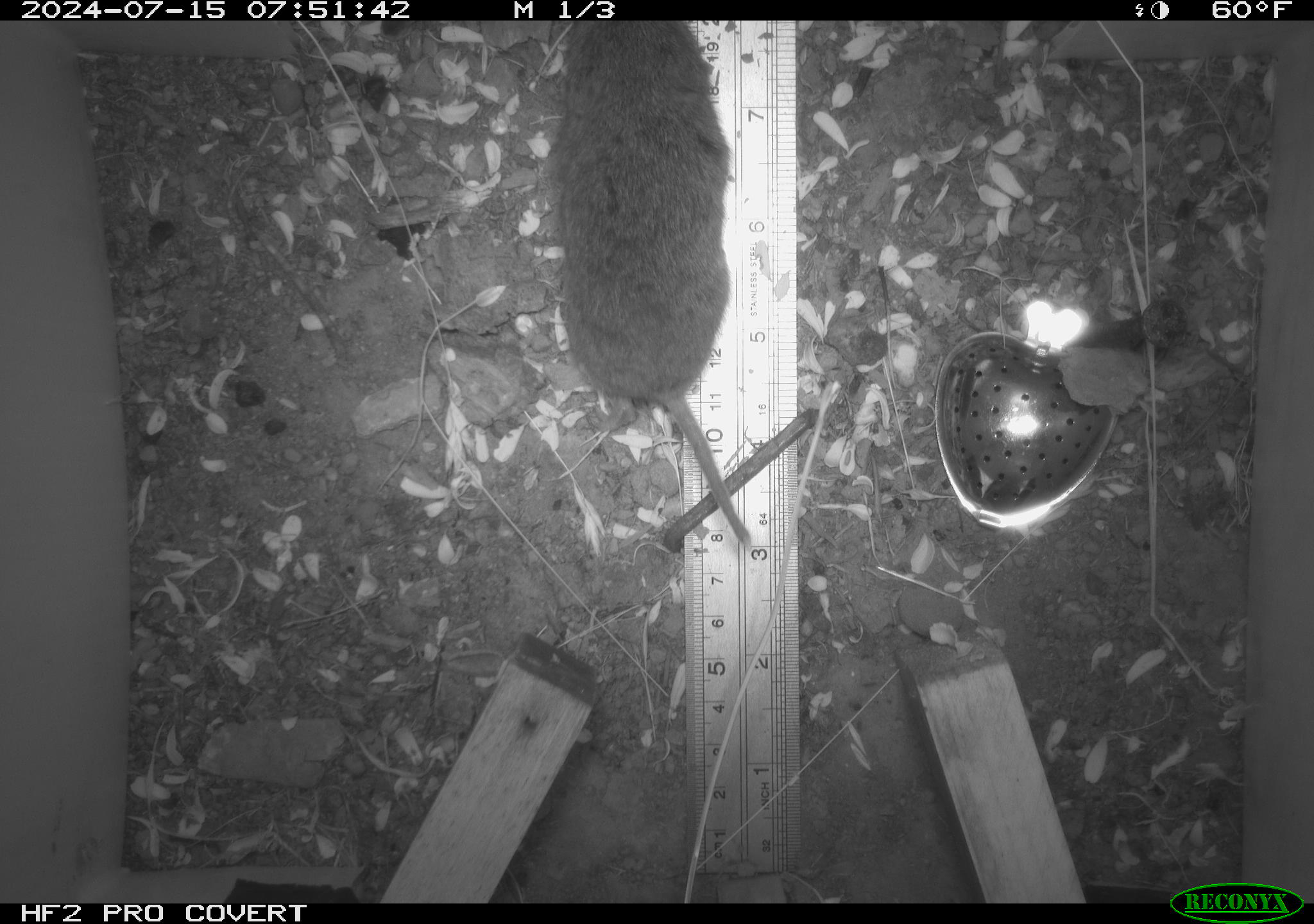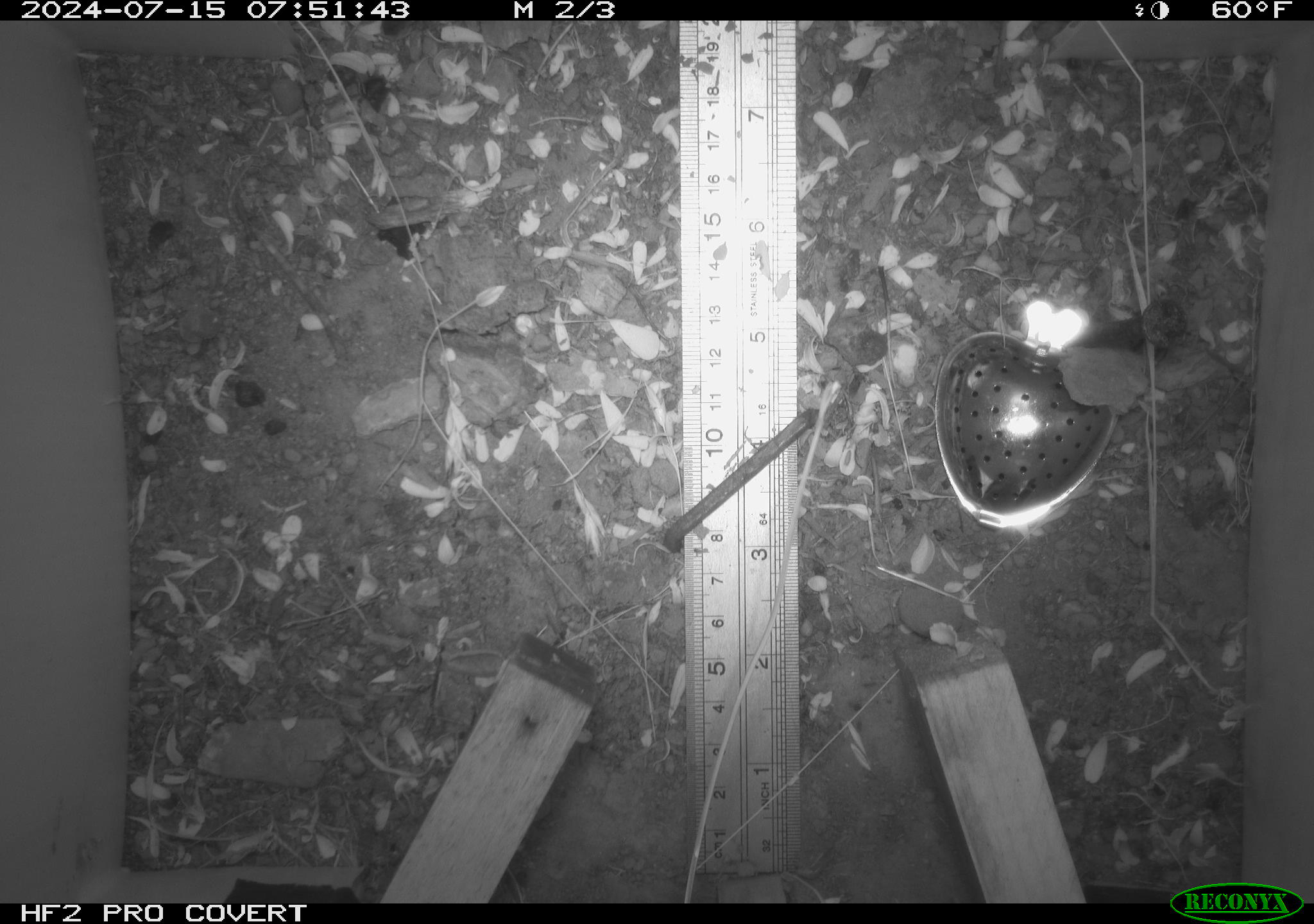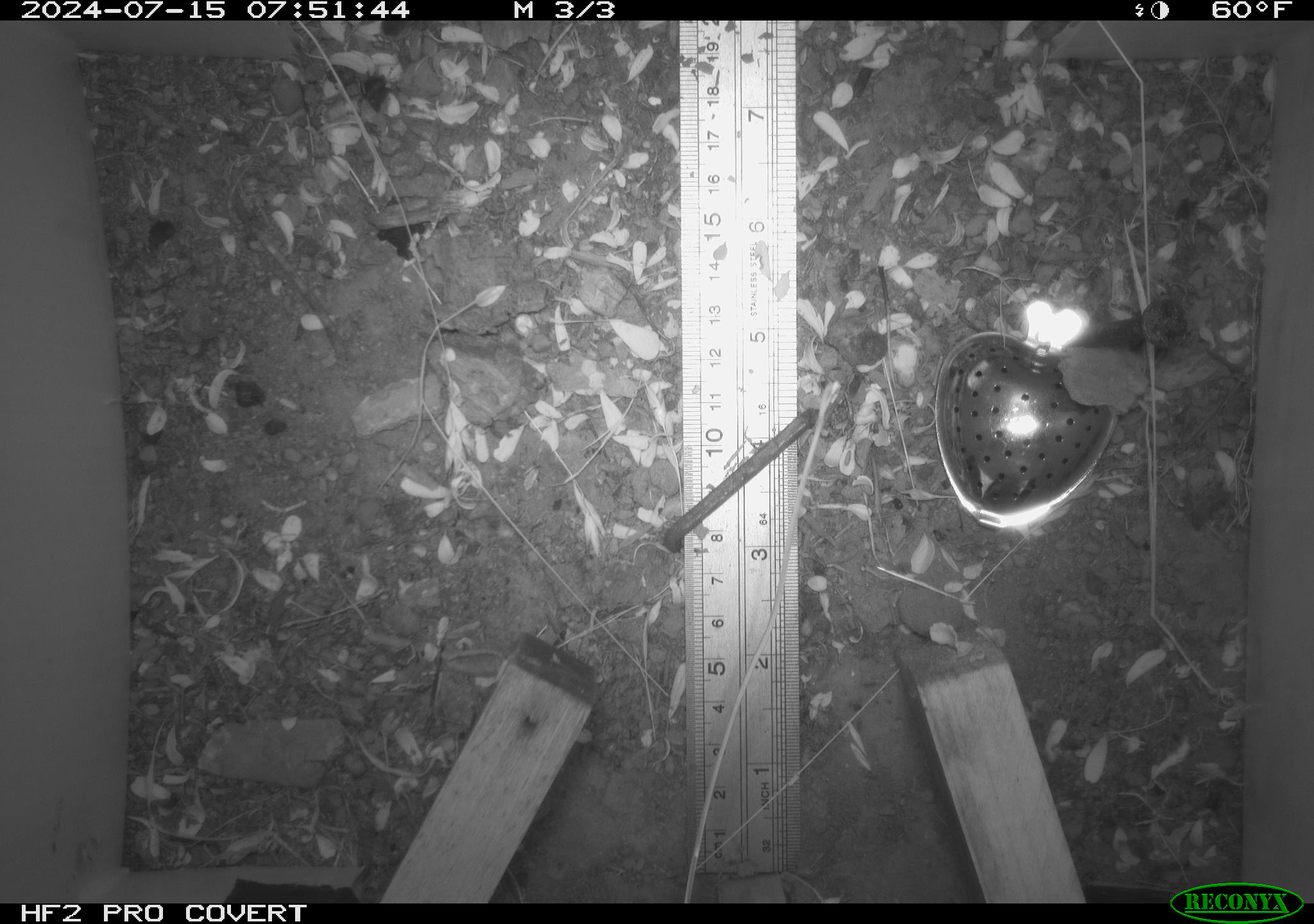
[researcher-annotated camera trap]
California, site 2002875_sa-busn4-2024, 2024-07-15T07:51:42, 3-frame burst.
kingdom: Animalia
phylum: Chordata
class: Mammalia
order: Rodentia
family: Cricetidae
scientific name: Arvicolinae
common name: voles, lemmings, and muskrats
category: arvicolinae subfamily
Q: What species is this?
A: Arvicolinae subfamily (voles, lemmings, and muskrats) (Arvicolinae).